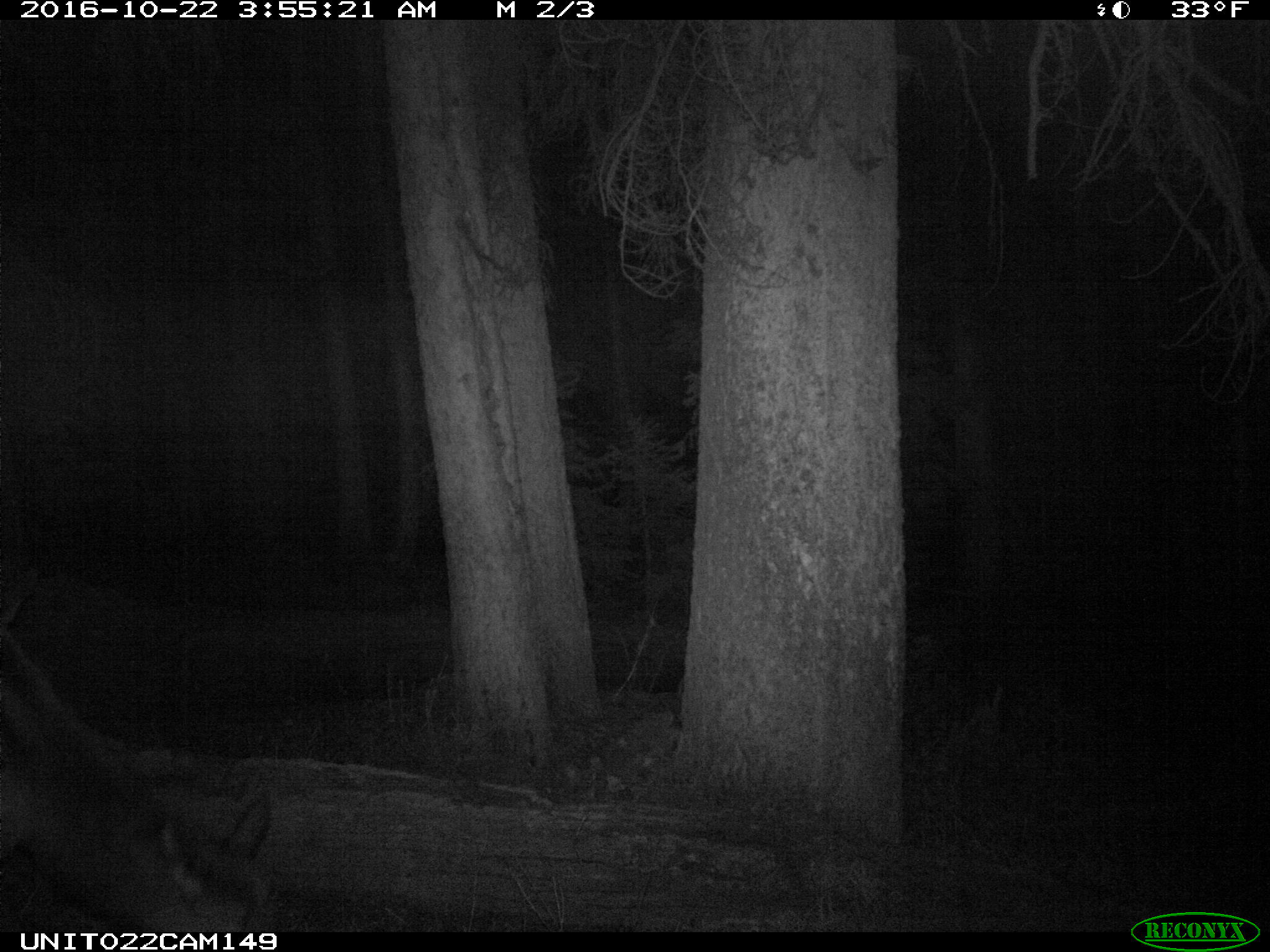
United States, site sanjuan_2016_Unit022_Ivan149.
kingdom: Animalia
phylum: Chordata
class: Mammalia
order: Artiodactyla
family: Cervidae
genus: Cervus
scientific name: Cervus elaphus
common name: red deer